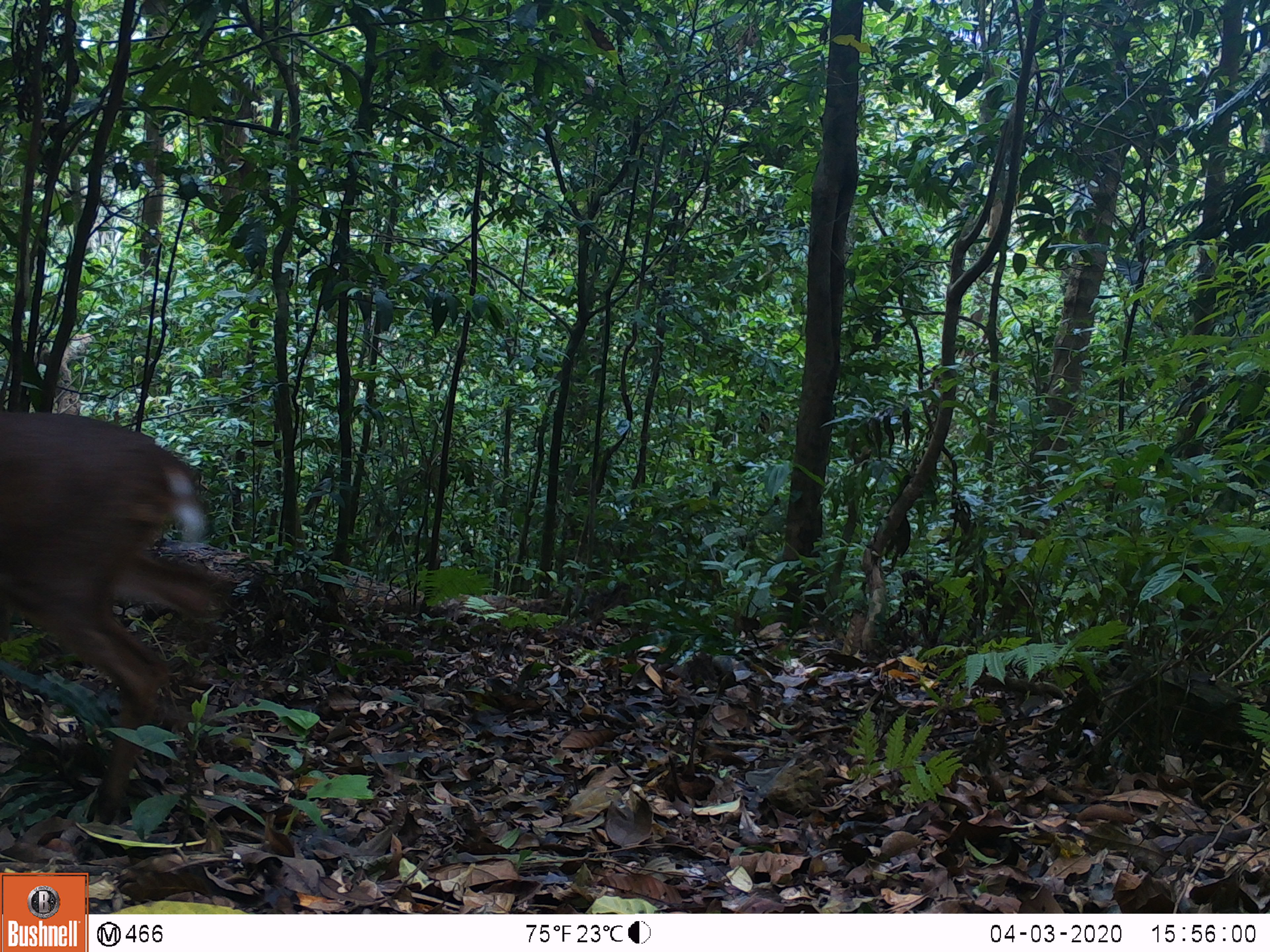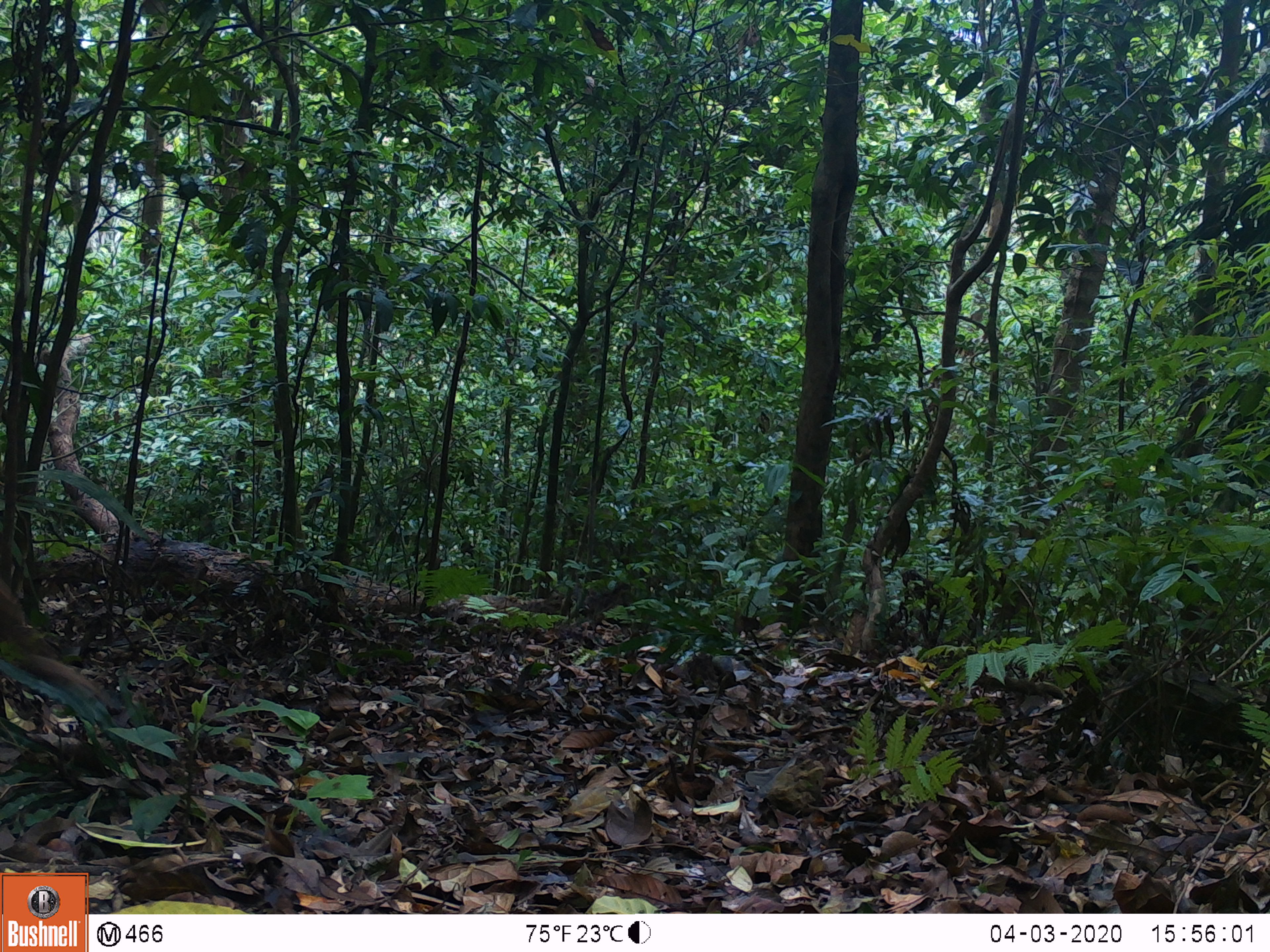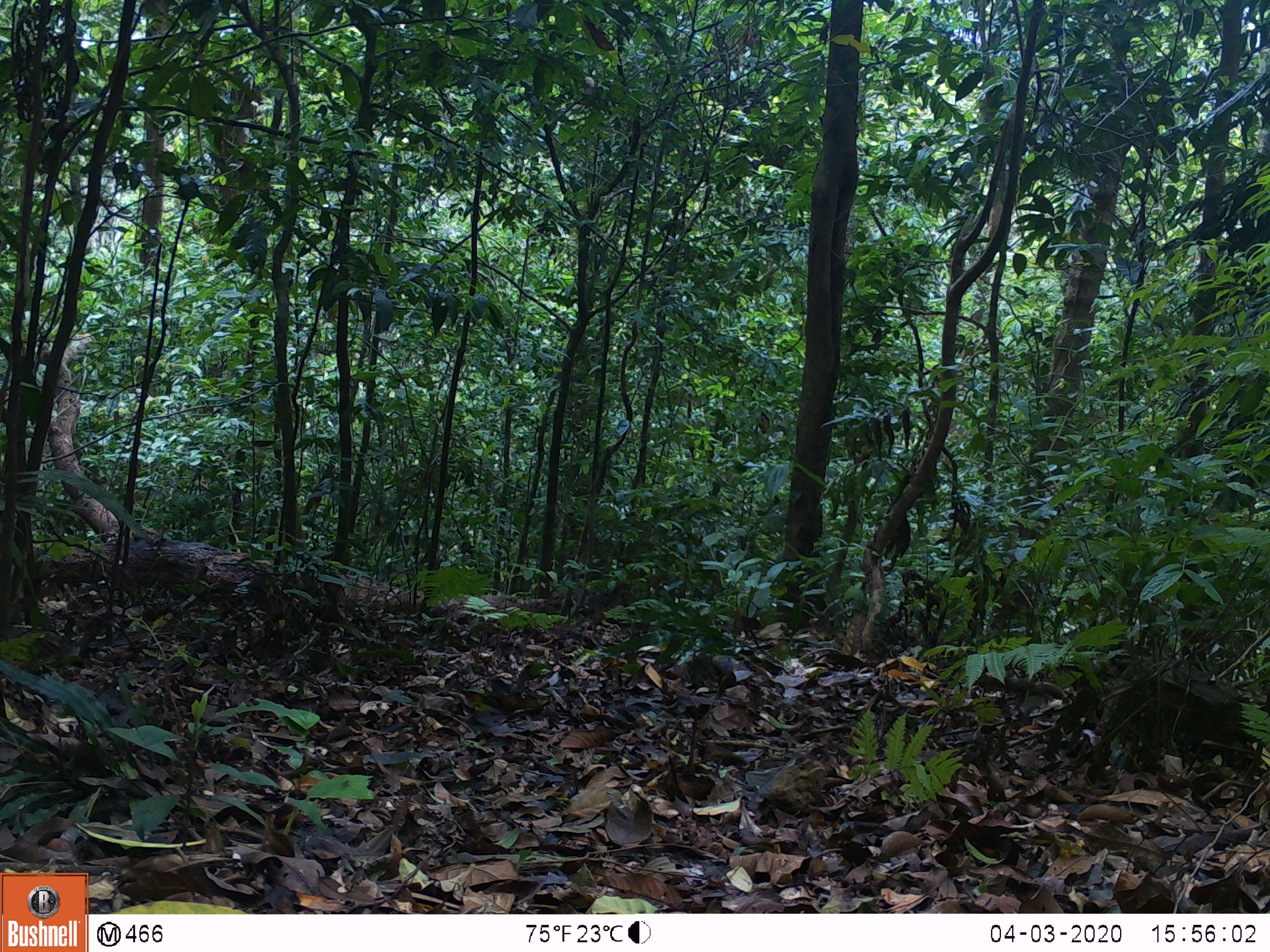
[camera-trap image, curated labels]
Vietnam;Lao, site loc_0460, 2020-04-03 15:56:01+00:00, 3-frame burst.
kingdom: Animalia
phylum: Chordata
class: Mammalia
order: Artiodactyla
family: Cervidae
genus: Muntiacus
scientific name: Muntiacus vuquangensis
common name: large-antlered muntjac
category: large antlered muntjac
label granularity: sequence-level